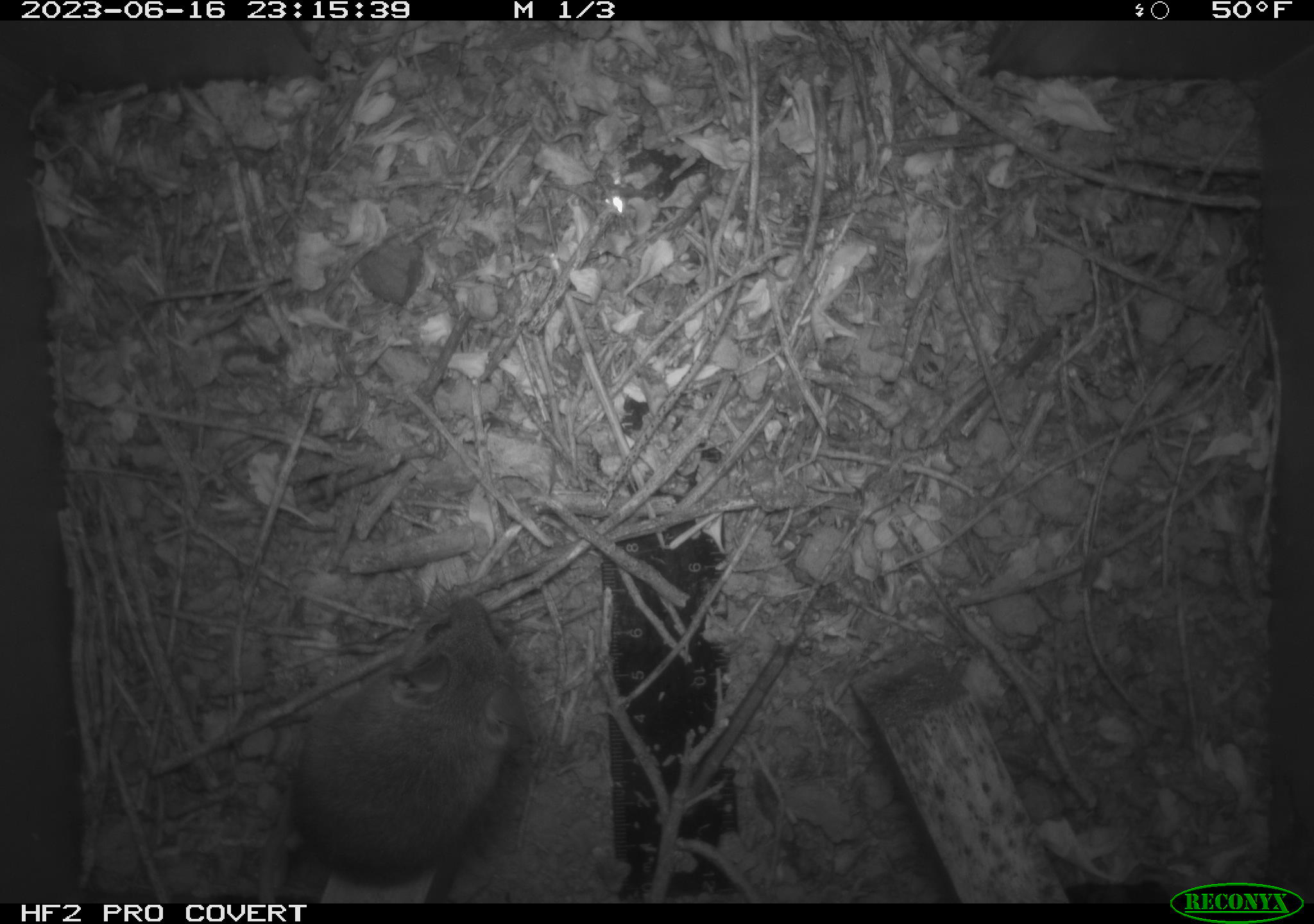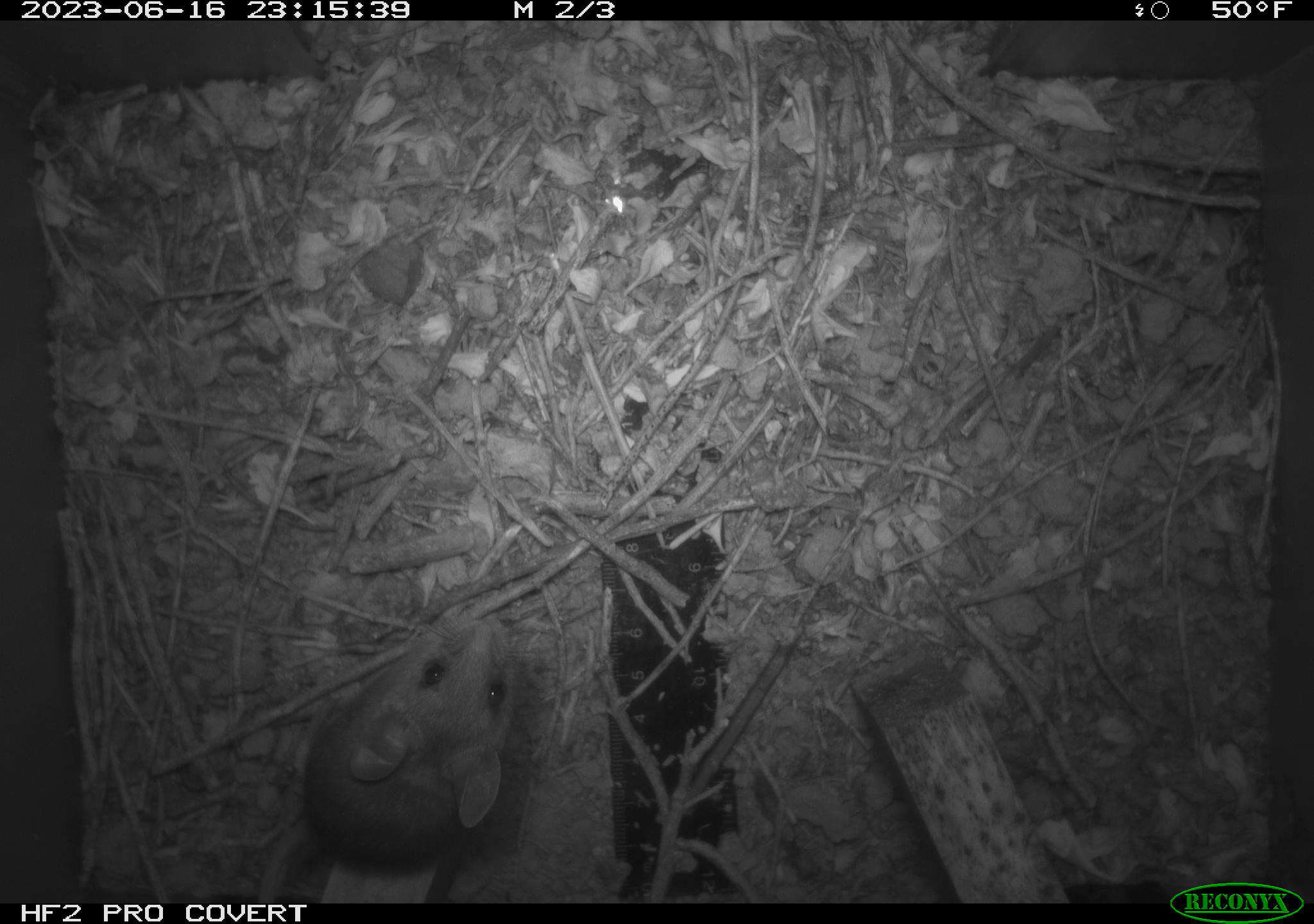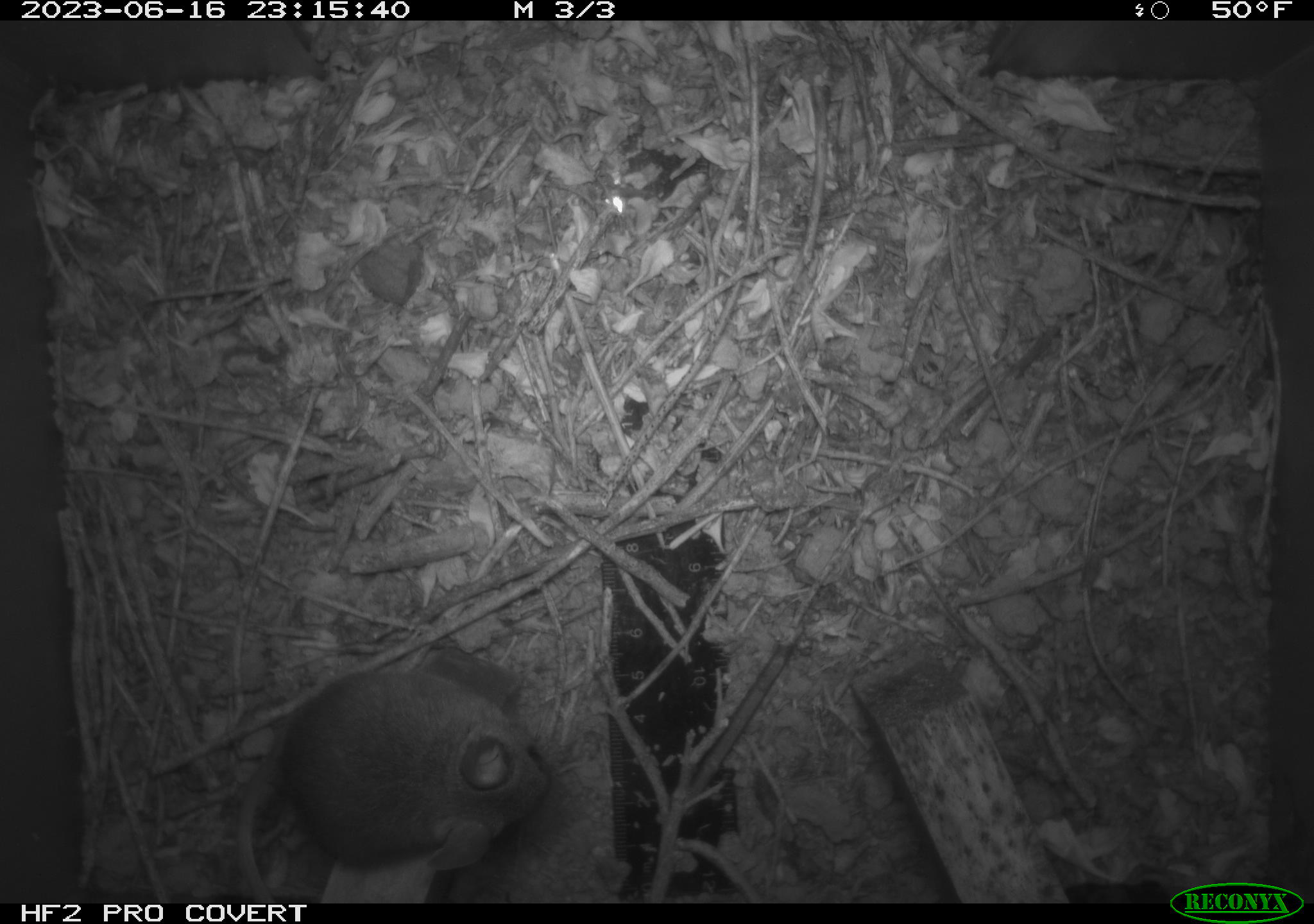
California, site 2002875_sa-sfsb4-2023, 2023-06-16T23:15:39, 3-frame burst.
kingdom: Animalia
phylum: Chordata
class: Mammalia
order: Rodentia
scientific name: Rodentia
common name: mouse species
Mouse species (Rodentia).